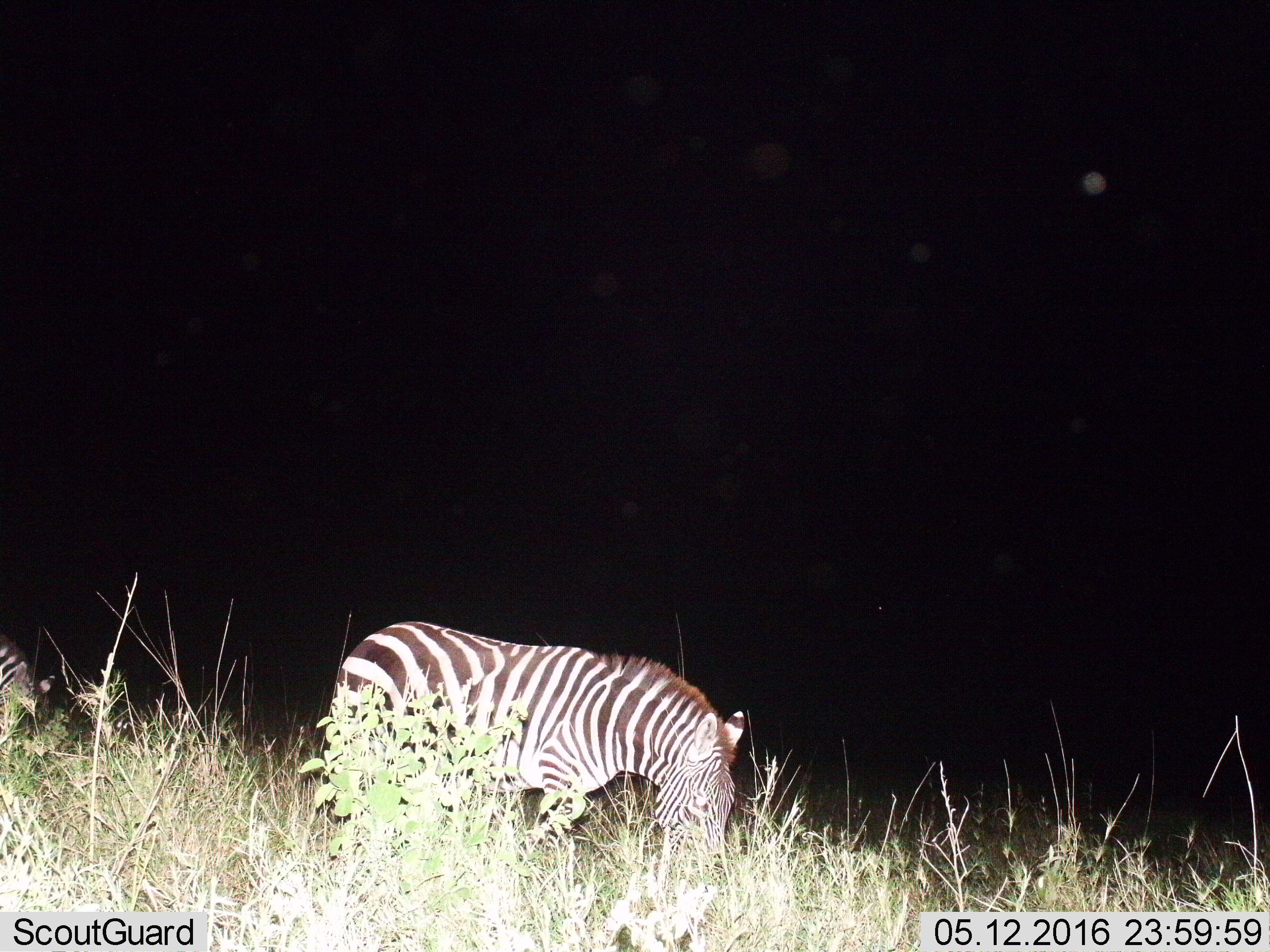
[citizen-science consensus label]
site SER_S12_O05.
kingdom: Animalia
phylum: Chordata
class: Mammalia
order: Perissodactyla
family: Equidae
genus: Equus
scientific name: Equus quagga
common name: plains zebra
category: zebraplains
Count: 2.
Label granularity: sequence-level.